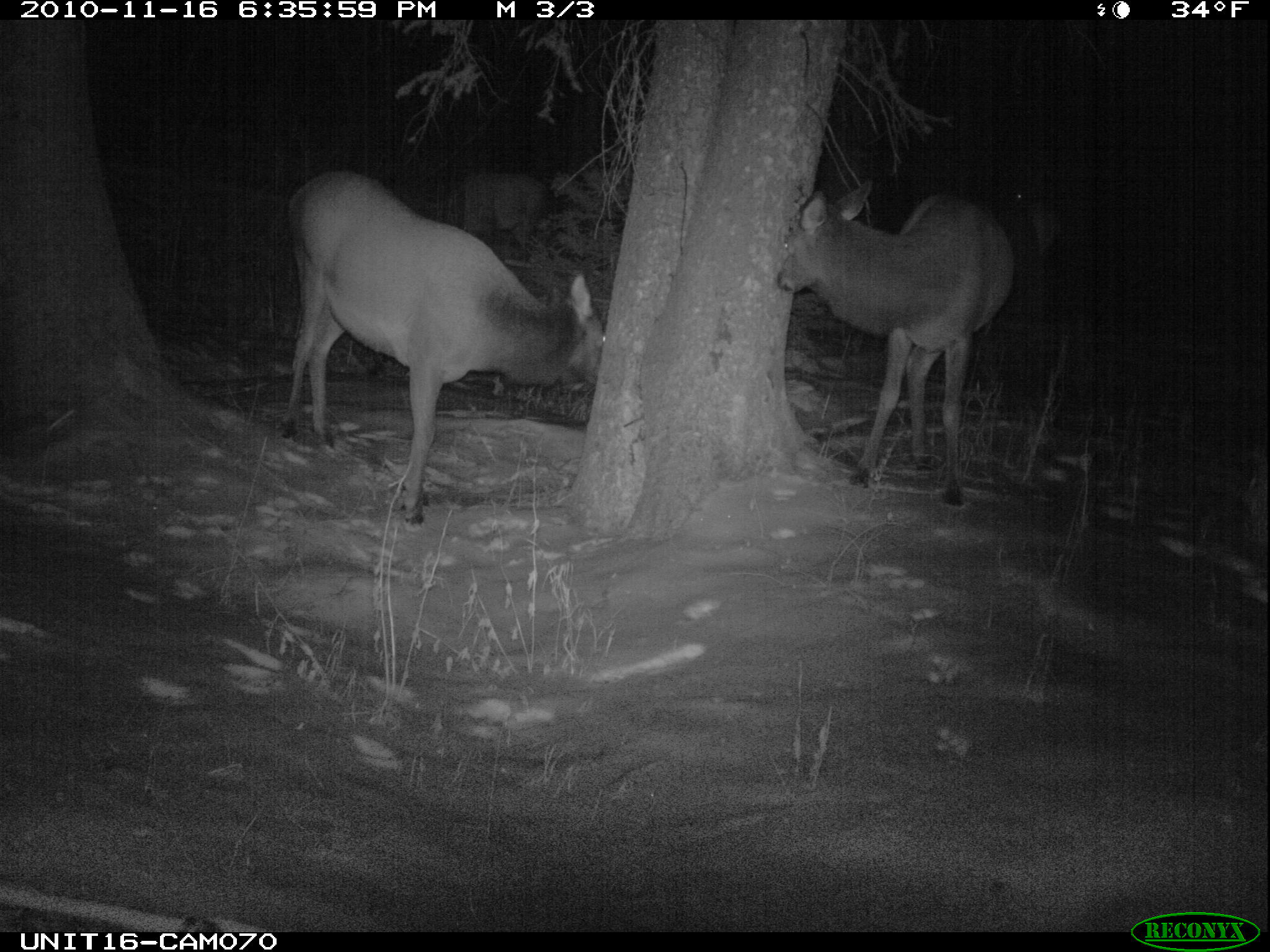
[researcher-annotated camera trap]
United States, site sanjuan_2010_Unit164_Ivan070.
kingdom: Animalia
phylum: Chordata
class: Mammalia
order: Artiodactyla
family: Cervidae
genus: Cervus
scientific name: Cervus elaphus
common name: red deer